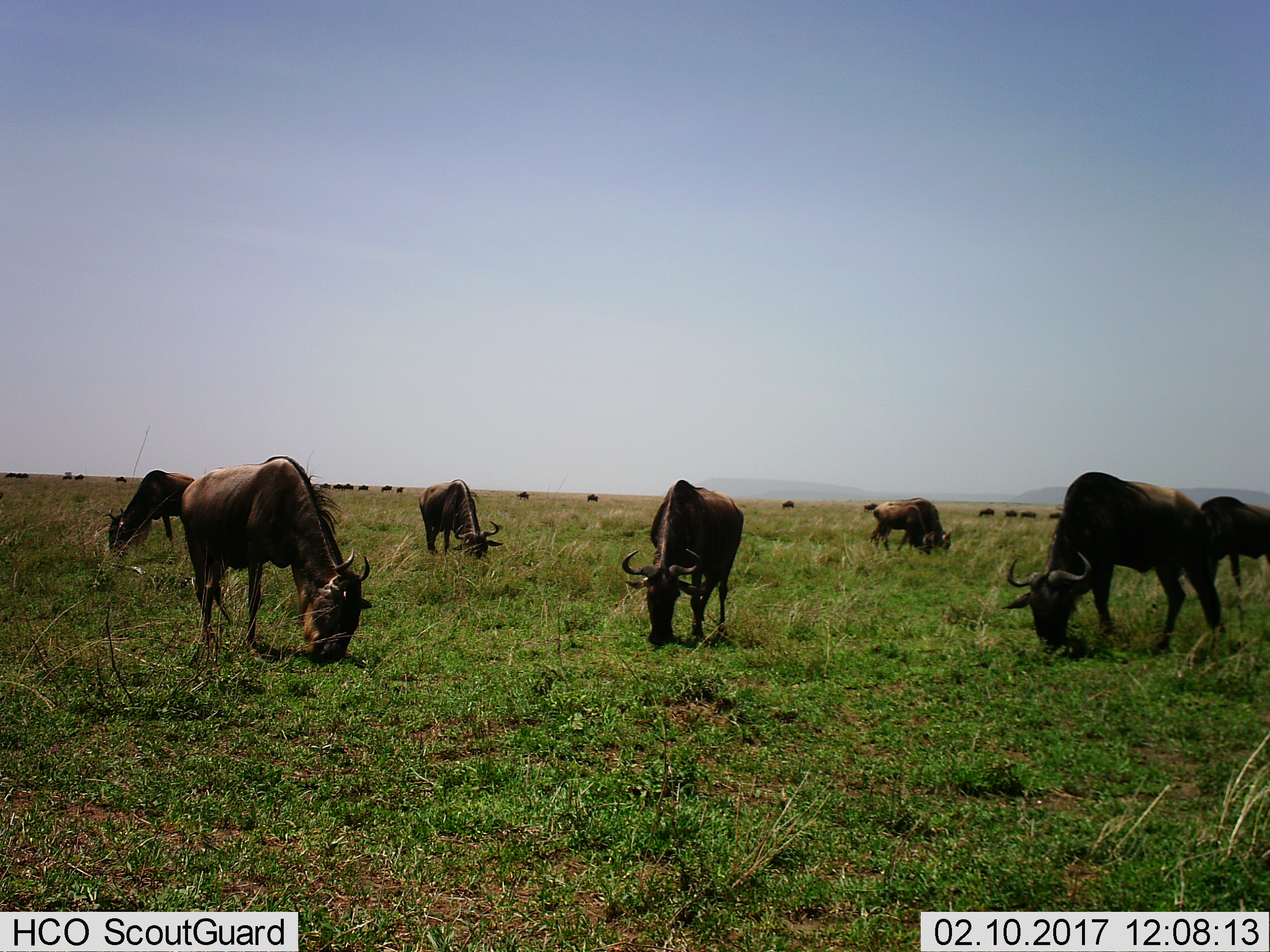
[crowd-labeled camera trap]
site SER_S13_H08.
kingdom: Animalia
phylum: Chordata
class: Mammalia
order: Artiodactyla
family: Bovidae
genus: Connochaetes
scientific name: Connochaetes taurinus taurinus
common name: blue wildebeest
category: wildebeestblue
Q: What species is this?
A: Wildebeestblue (blue wildebeest) (Connochaetes taurinus taurinus).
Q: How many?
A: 11-50.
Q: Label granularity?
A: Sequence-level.